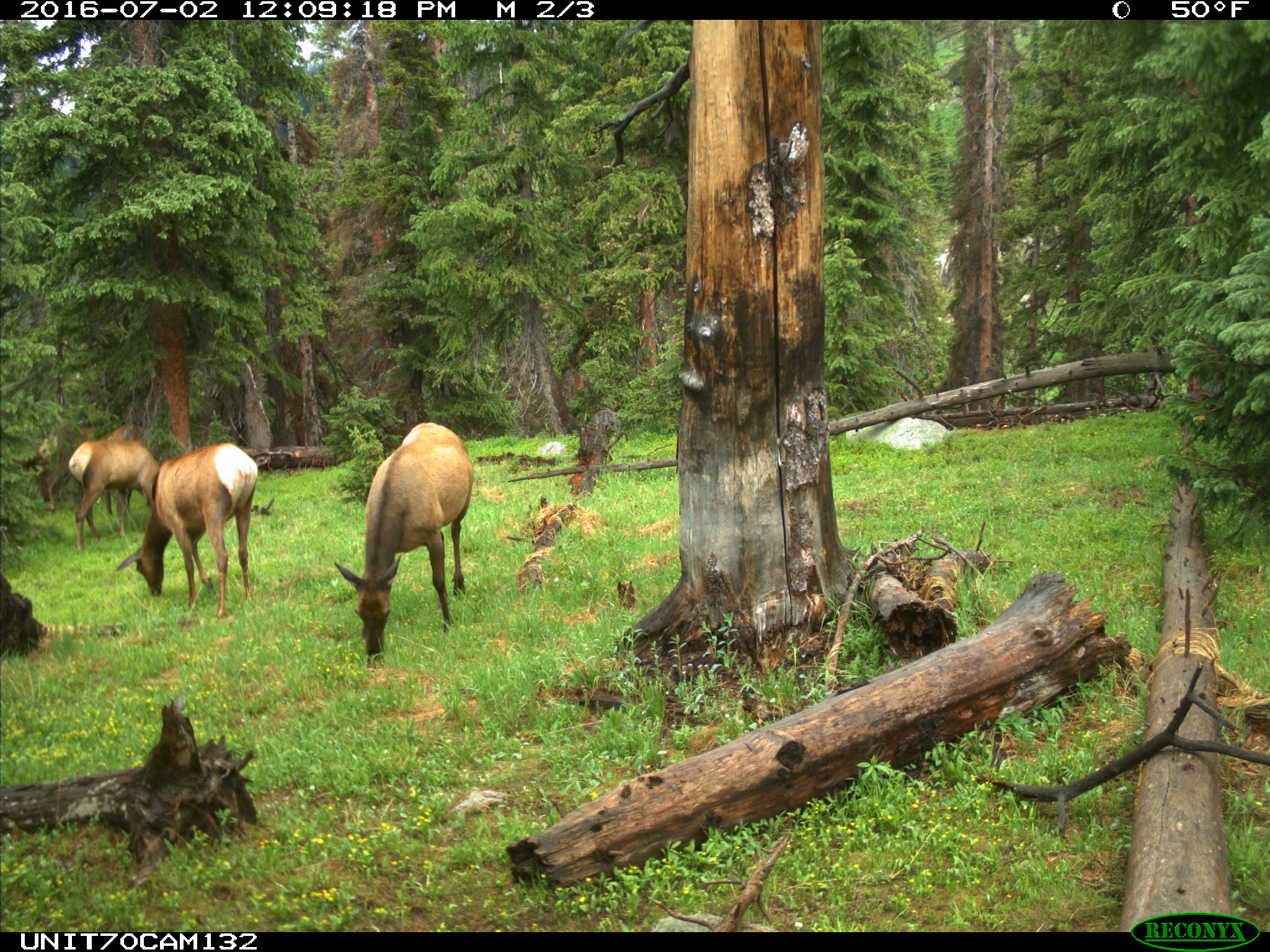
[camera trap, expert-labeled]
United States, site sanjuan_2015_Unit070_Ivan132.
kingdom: Animalia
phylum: Chordata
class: Mammalia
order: Artiodactyla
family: Cervidae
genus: Cervus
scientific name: Cervus elaphus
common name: red deer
Cervus elaphus (red deer).